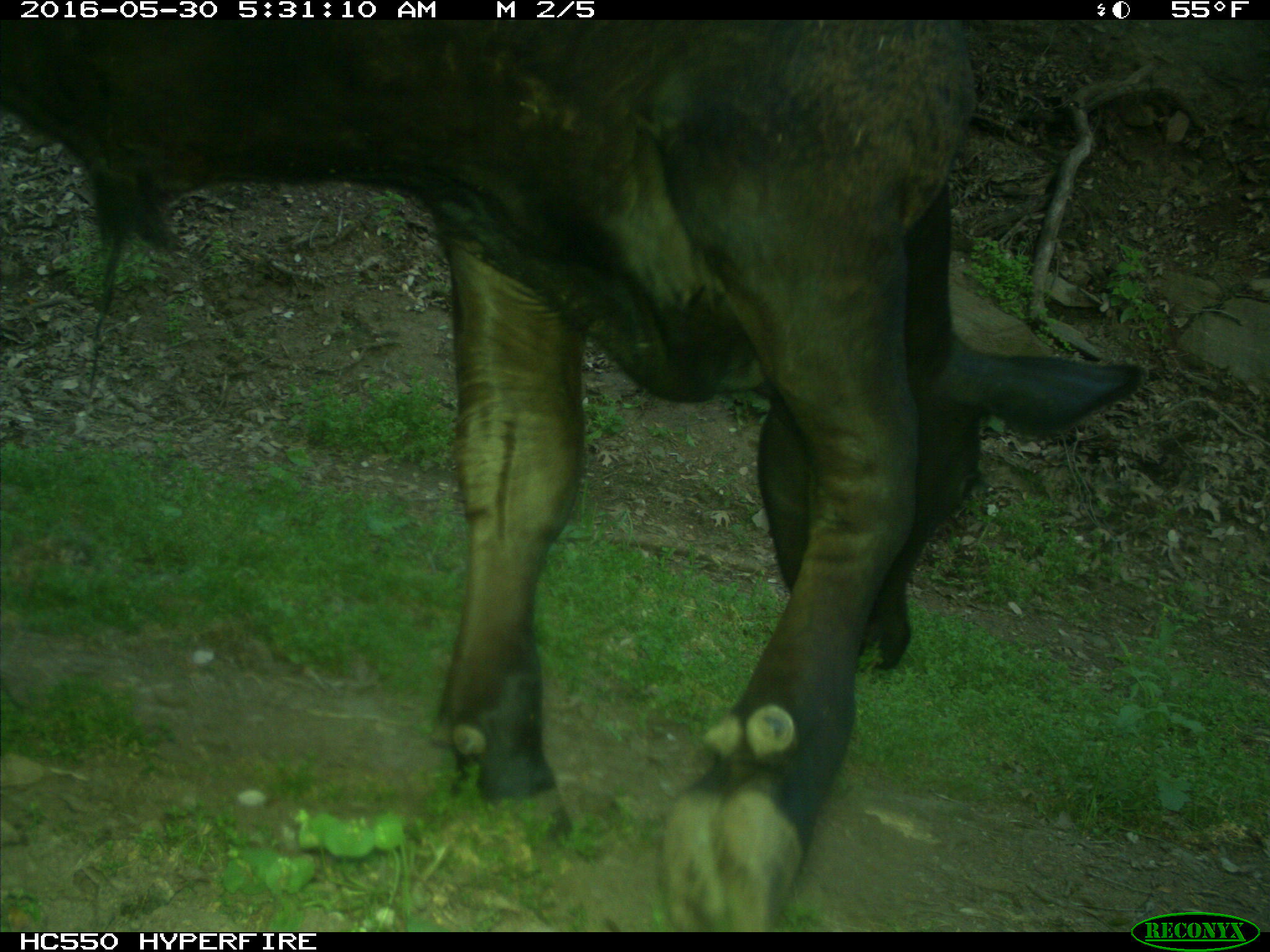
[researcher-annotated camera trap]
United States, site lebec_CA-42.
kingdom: Animalia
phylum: Chordata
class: Mammalia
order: Artiodactyla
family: Bovidae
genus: Bos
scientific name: Bos taurus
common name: domestic cow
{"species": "Bos taurus (domestic cow)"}